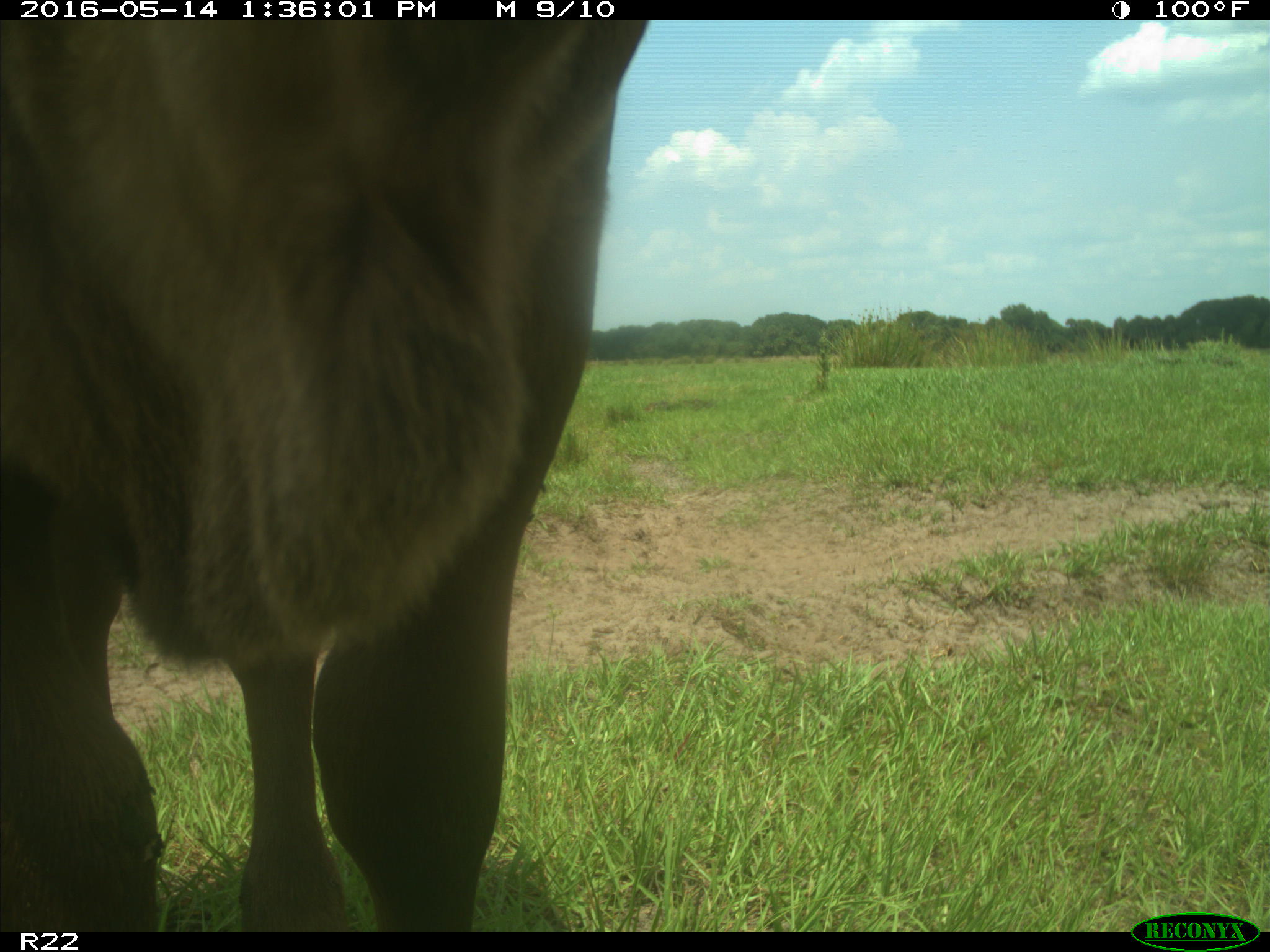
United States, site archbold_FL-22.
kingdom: Animalia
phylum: Chordata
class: Mammalia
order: Artiodactyla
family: Bovidae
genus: Bos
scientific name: Bos taurus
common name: domestic cow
Bos taurus (domestic cow).